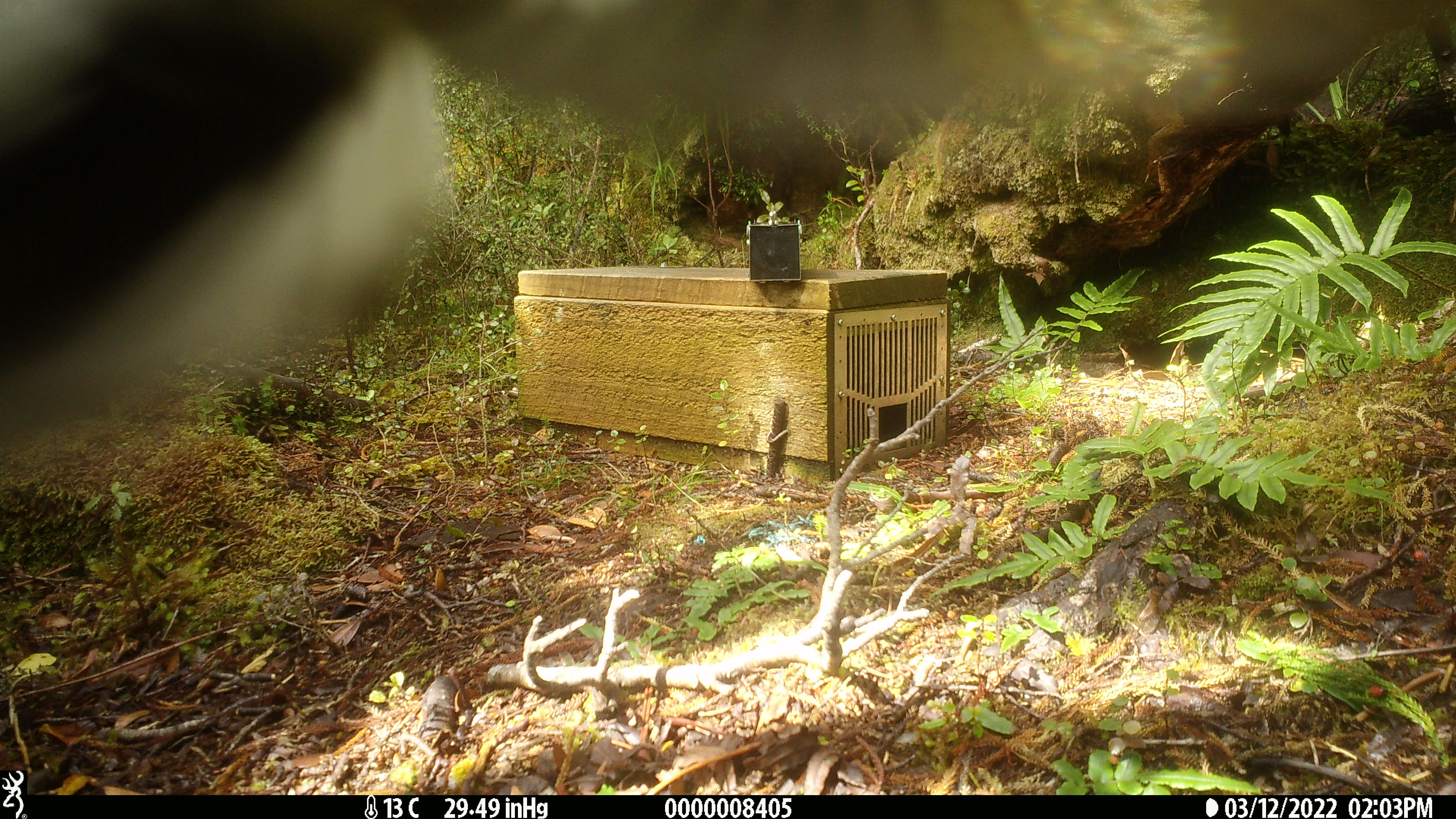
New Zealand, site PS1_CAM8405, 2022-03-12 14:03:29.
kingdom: Animalia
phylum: Chordata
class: Aves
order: Passeriformes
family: Petroicidae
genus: Petroica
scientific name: Petroica macrocephala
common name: tomtit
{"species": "tomtit (Petroica macrocephala)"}